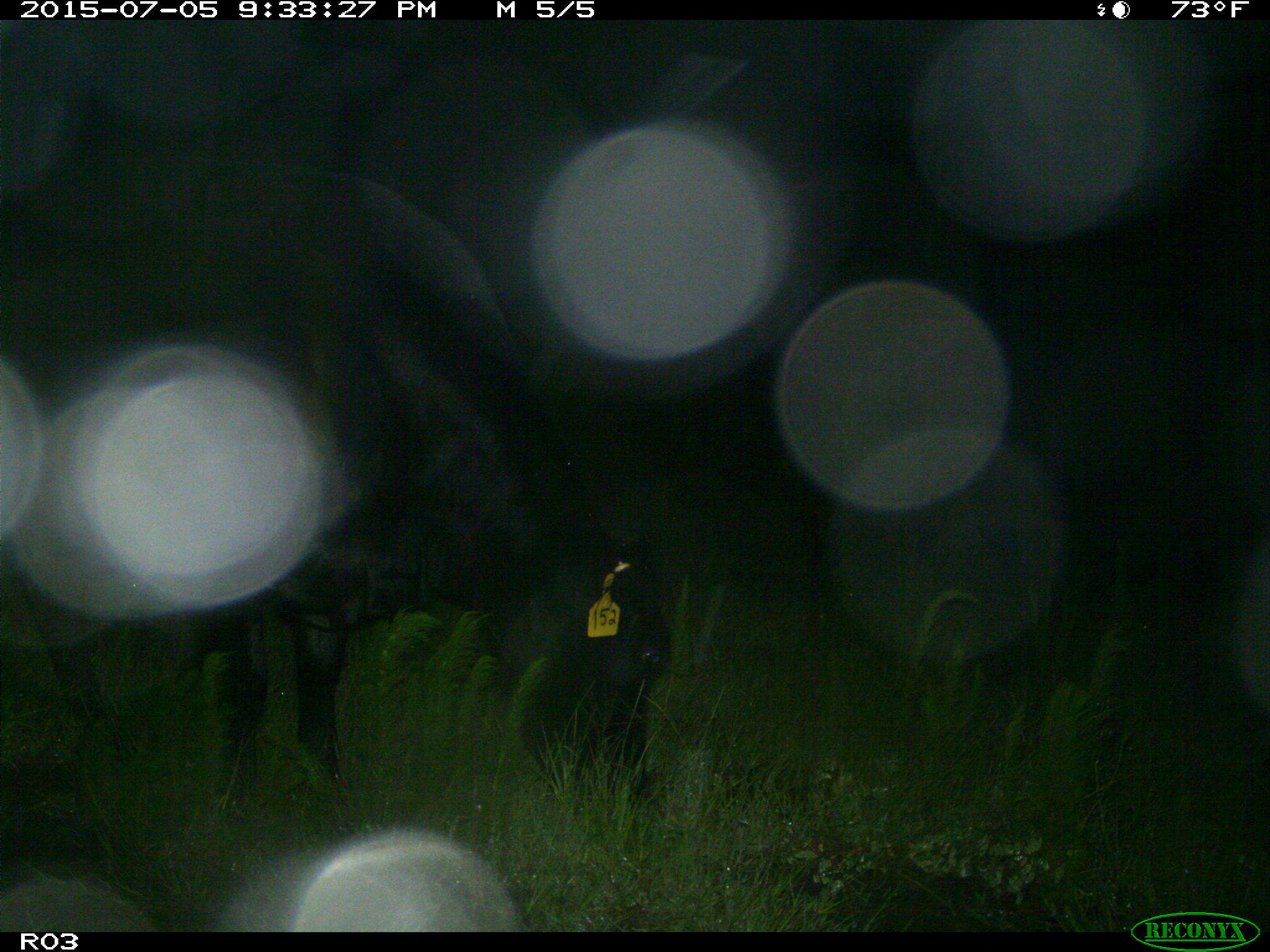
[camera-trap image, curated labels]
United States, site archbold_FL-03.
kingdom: Animalia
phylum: Chordata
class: Mammalia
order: Artiodactyla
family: Bovidae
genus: Bos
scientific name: Bos taurus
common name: domestic cow